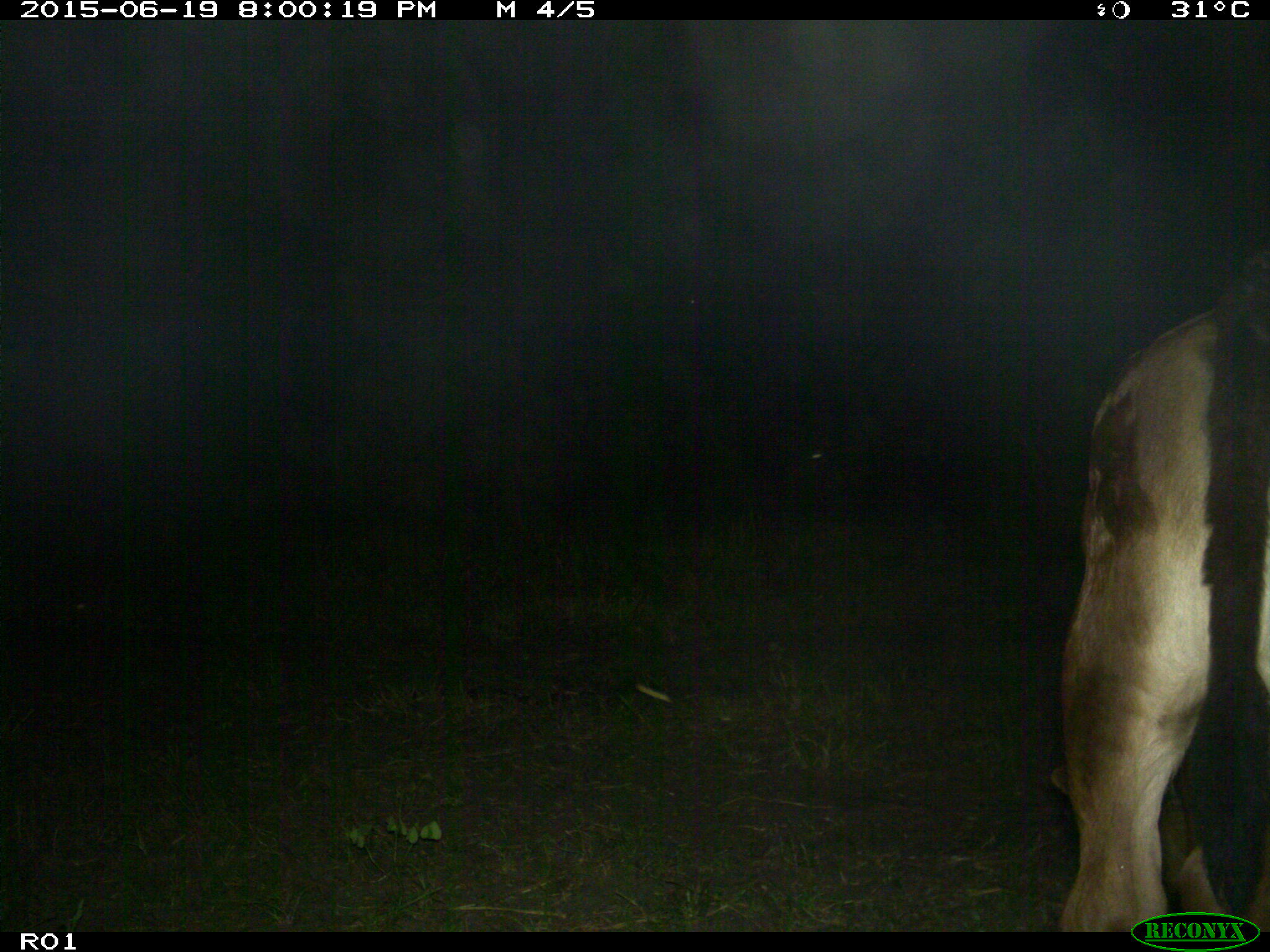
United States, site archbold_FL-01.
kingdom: Animalia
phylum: Chordata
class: Mammalia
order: Artiodactyla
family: Bovidae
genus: Bos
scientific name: Bos taurus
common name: domestic cow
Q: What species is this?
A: Bos taurus (domestic cow).